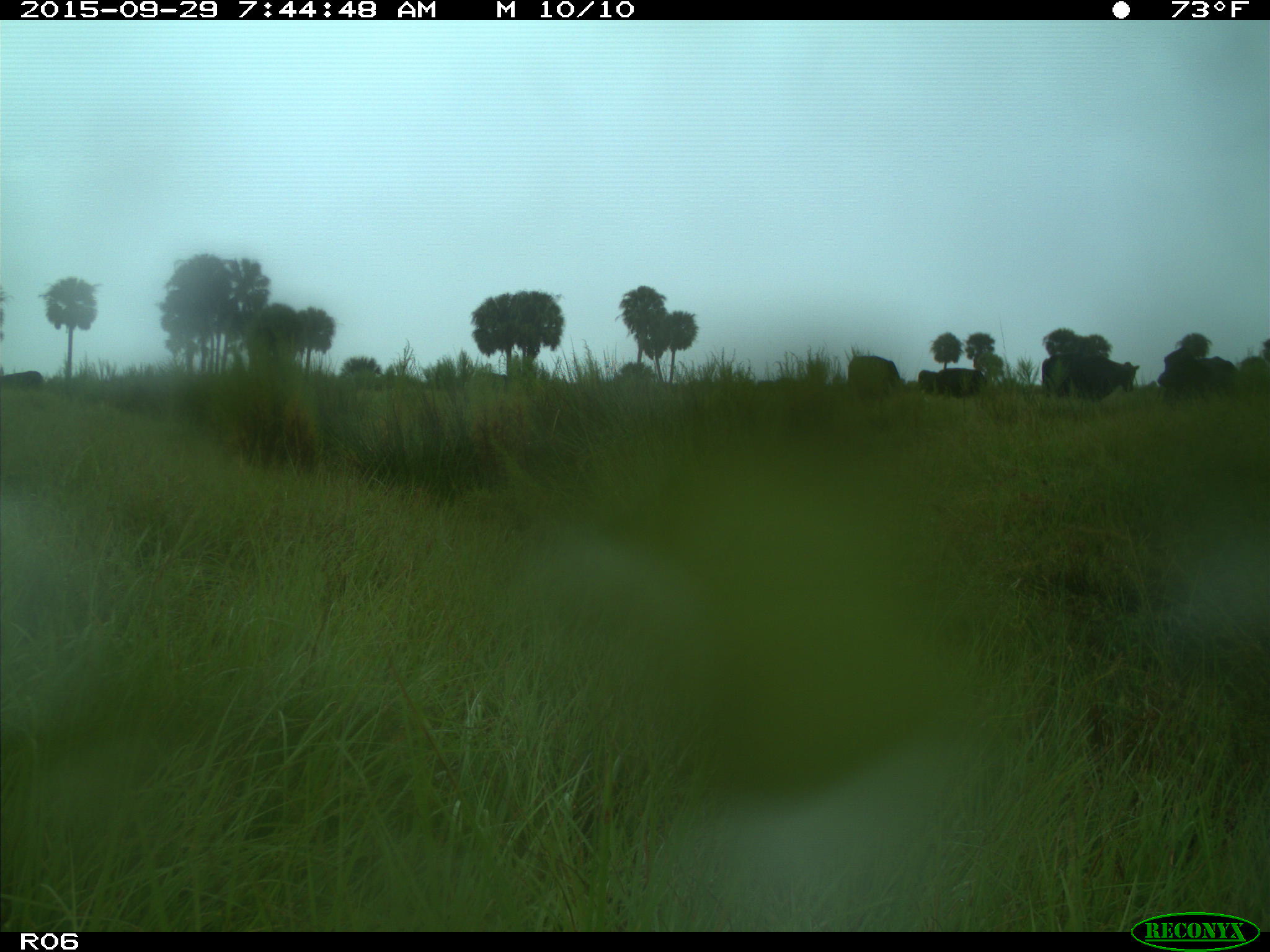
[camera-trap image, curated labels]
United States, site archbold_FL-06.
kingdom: Animalia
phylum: Chordata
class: Mammalia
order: Artiodactyla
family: Bovidae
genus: Bos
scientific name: Bos taurus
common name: domestic cow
Bos taurus (domestic cow).